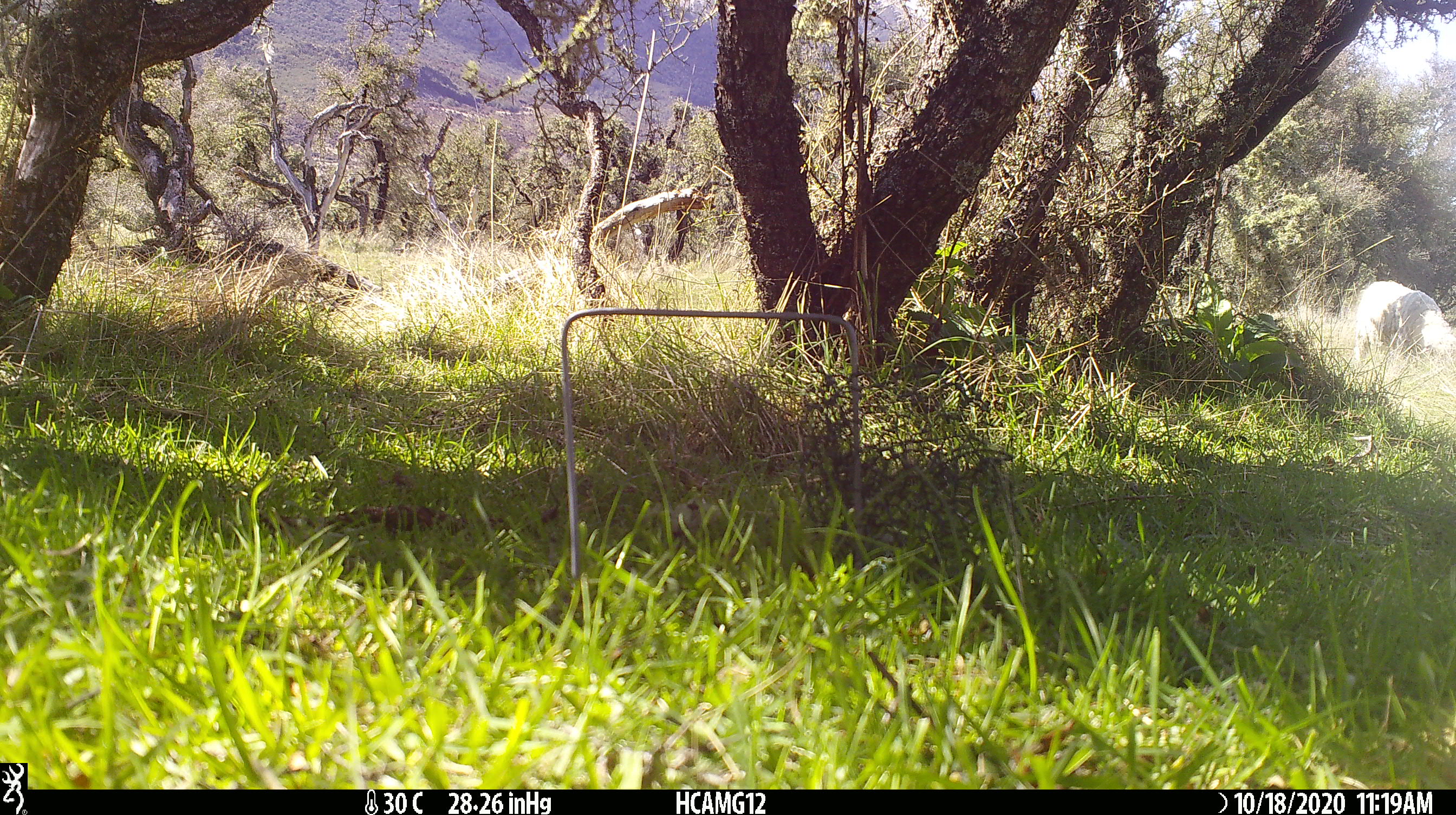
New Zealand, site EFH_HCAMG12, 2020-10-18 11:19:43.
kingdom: Animalia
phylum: Chordata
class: Mammalia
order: Artiodactyla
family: Bovidae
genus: Ovis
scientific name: Ovis aries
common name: domestic sheep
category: sheep